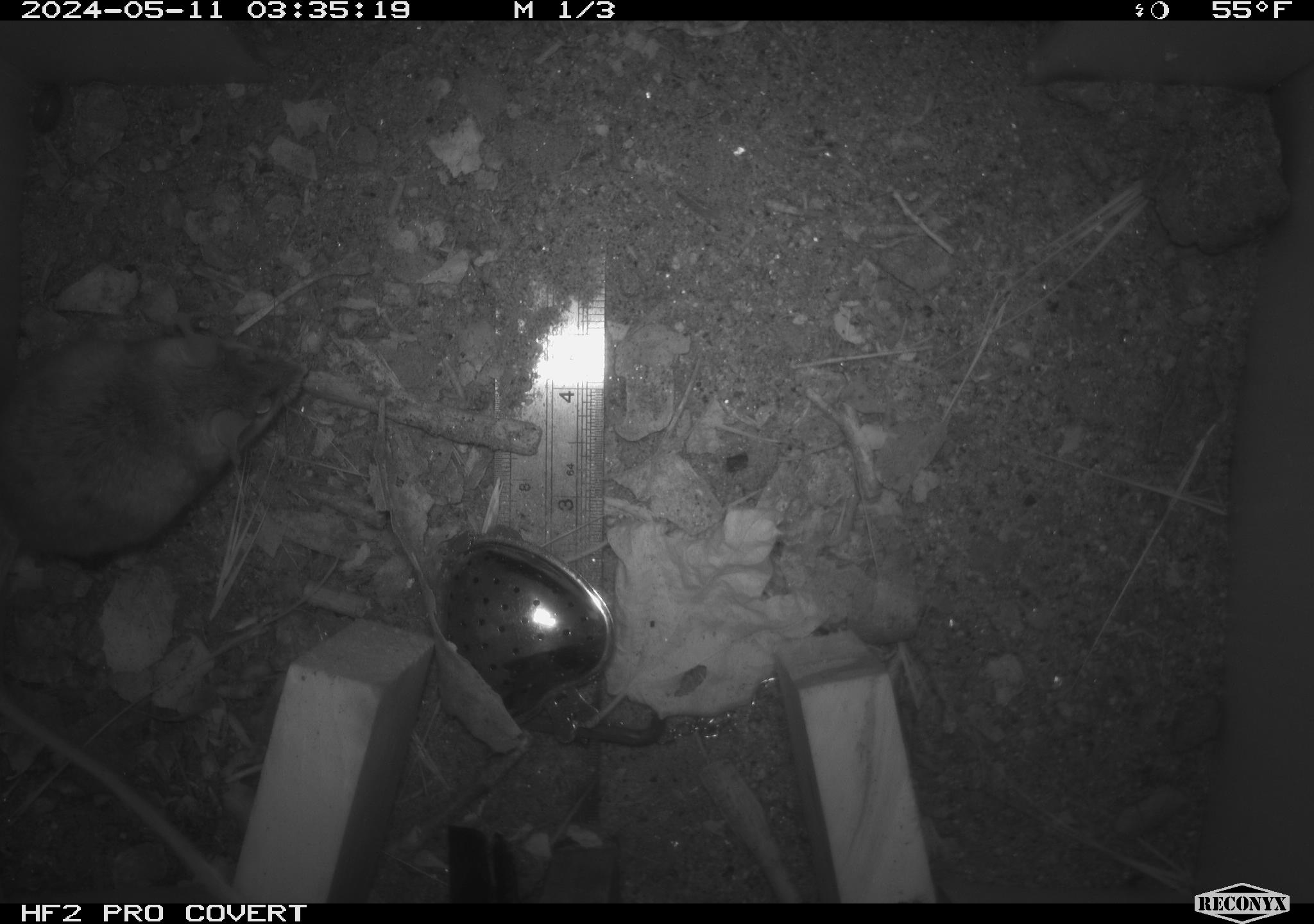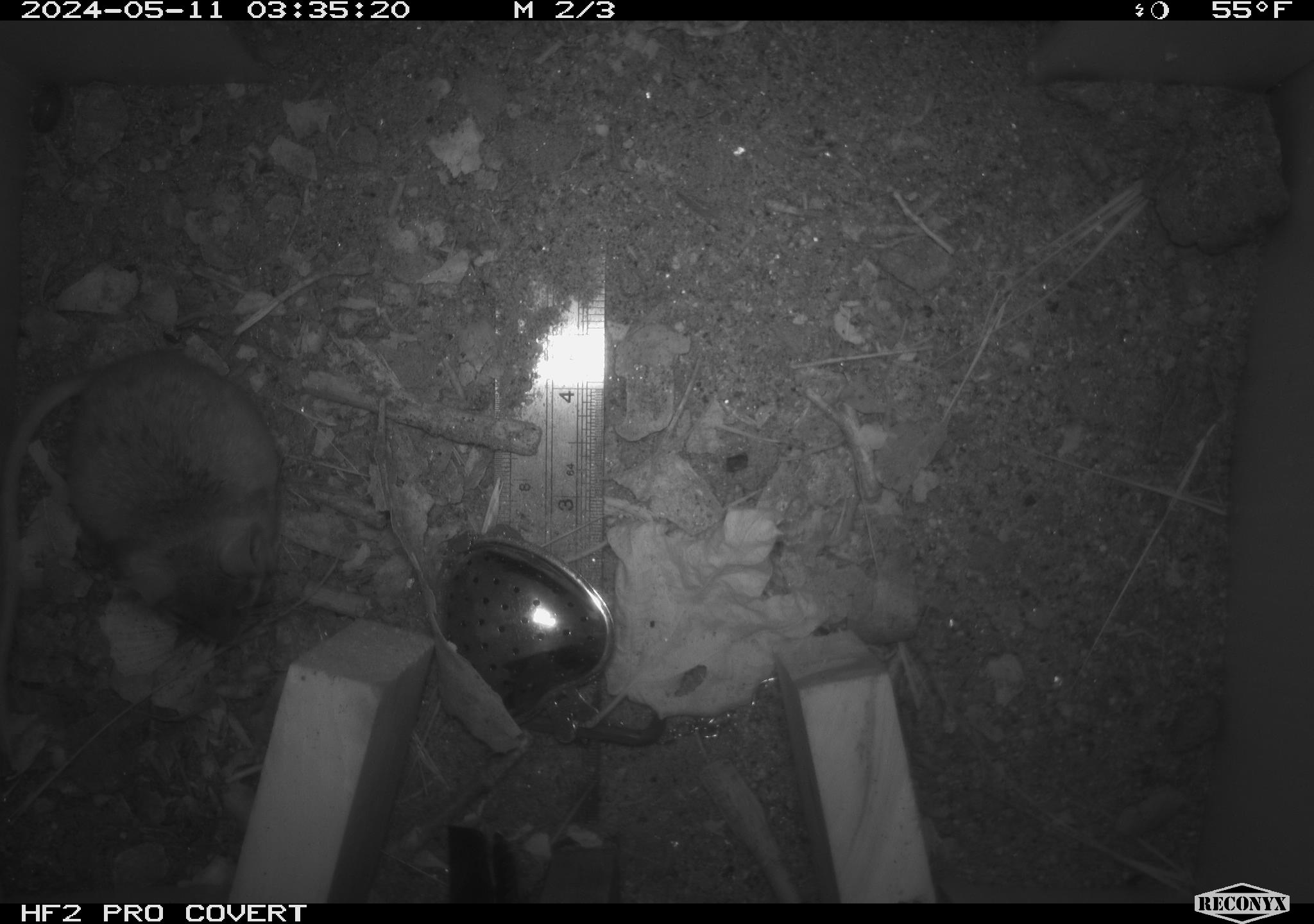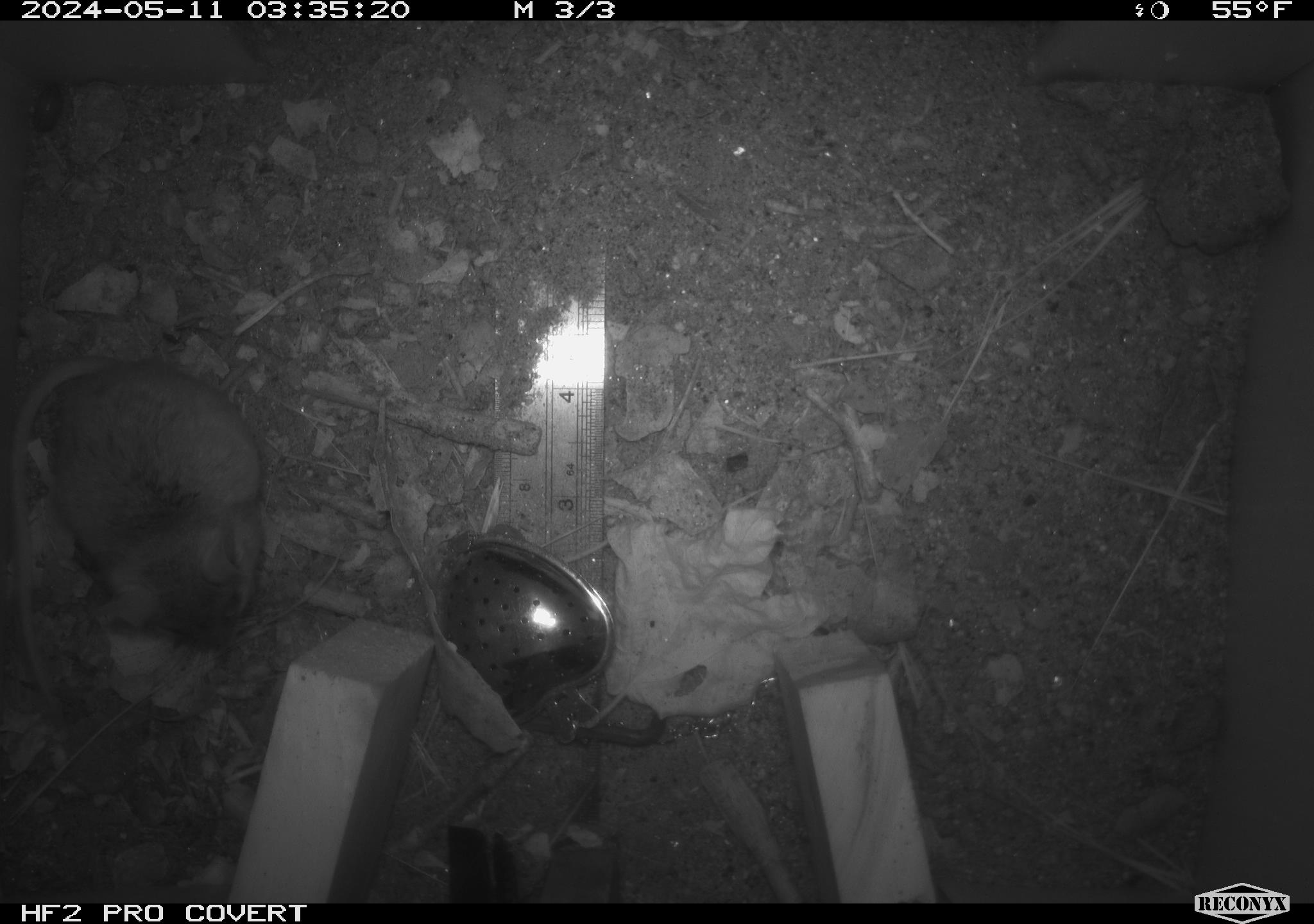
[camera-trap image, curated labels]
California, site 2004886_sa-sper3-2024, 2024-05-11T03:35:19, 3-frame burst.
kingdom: Animalia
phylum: Arthropoda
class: Malacostraca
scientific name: Malacostraca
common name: amphipods, crabs, isopods, krill, lobsters and shrimps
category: malacostracan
Malacostracan (amphipods, crabs, isopods, krill, lobsters and shrimps) (Malacostraca).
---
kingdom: Animalia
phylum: Chordata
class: Mammalia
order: Rodentia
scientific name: Rodentia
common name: mouse species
Mouse species (Rodentia).